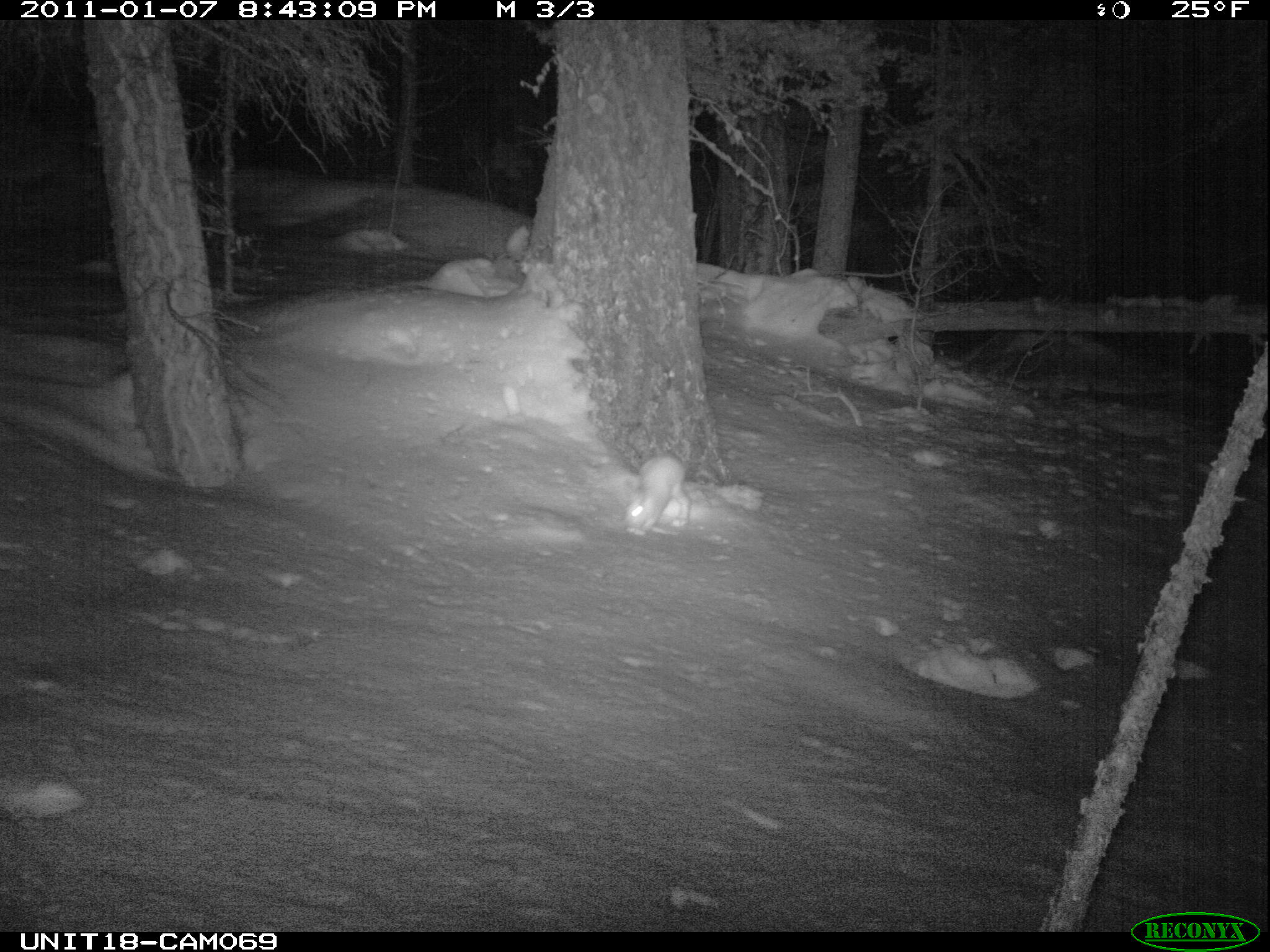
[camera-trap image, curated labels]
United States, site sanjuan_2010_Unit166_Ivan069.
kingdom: Animalia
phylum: Chordata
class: Mammalia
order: Lagomorpha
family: Leporidae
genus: Lepus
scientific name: Lepus americanus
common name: snowshoe hare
Lepus americanus (snowshoe hare).